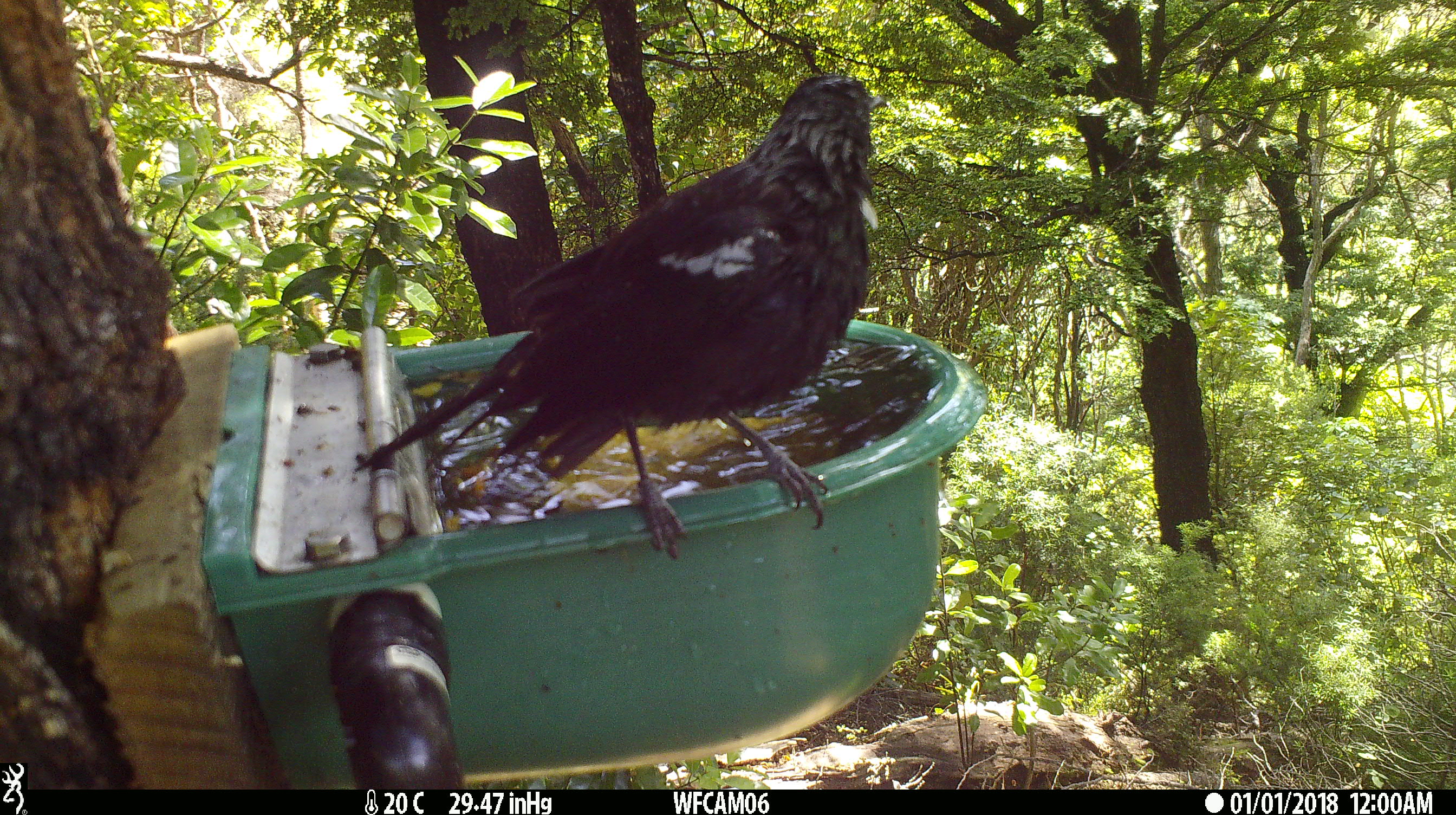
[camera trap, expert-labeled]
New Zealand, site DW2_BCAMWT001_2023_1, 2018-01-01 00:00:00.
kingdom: Animalia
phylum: Chordata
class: Aves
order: Passeriformes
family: Meliphagidae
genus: Prosthemadera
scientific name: Prosthemadera novaeseelandiae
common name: tui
Tui (Prosthemadera novaeseelandiae).